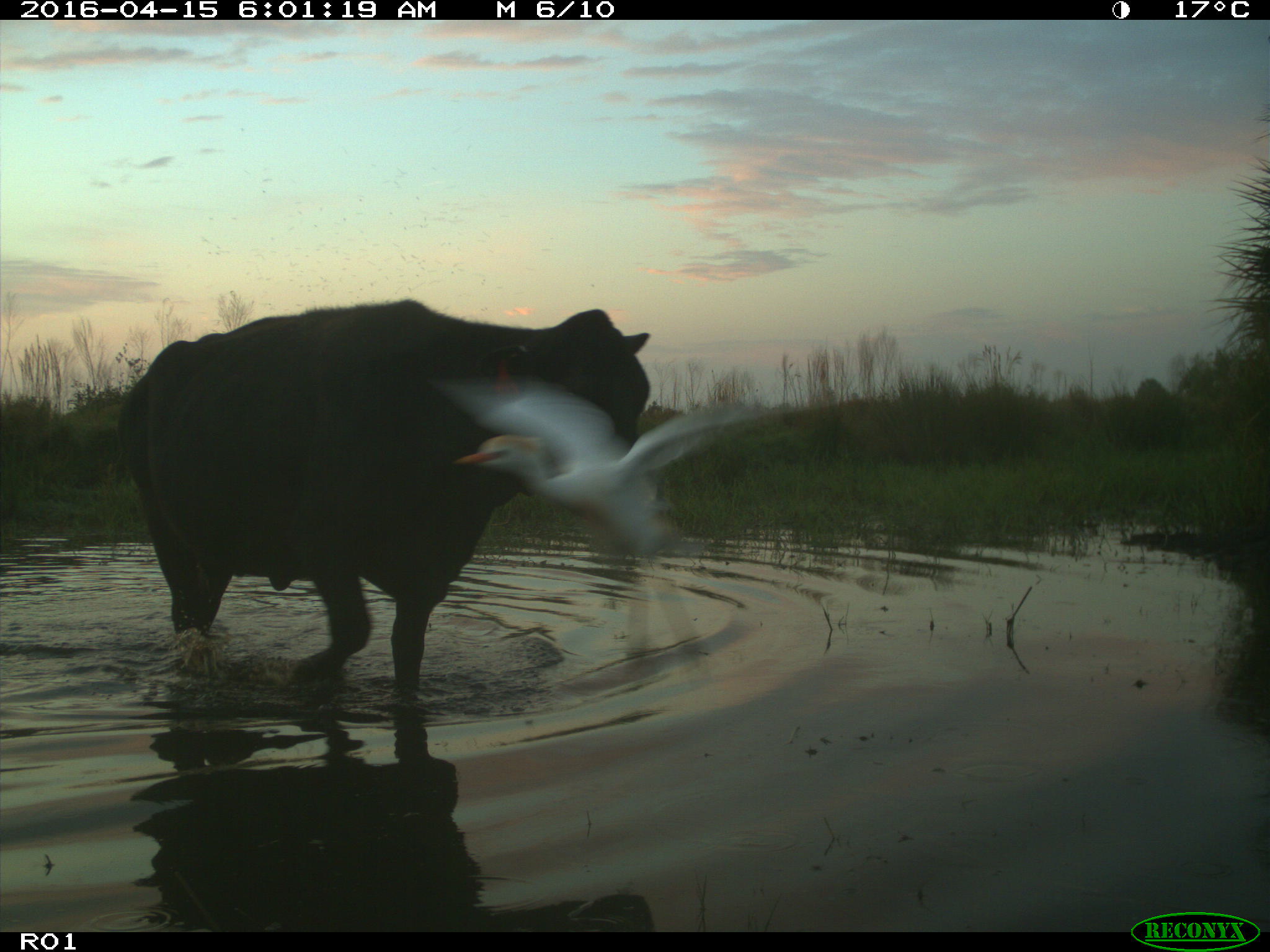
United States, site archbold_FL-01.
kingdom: Animalia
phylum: Chordata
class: Mammalia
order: Artiodactyla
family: Bovidae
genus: Bos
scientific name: Bos taurus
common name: domestic cow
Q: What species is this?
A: Bos taurus (domestic cow).